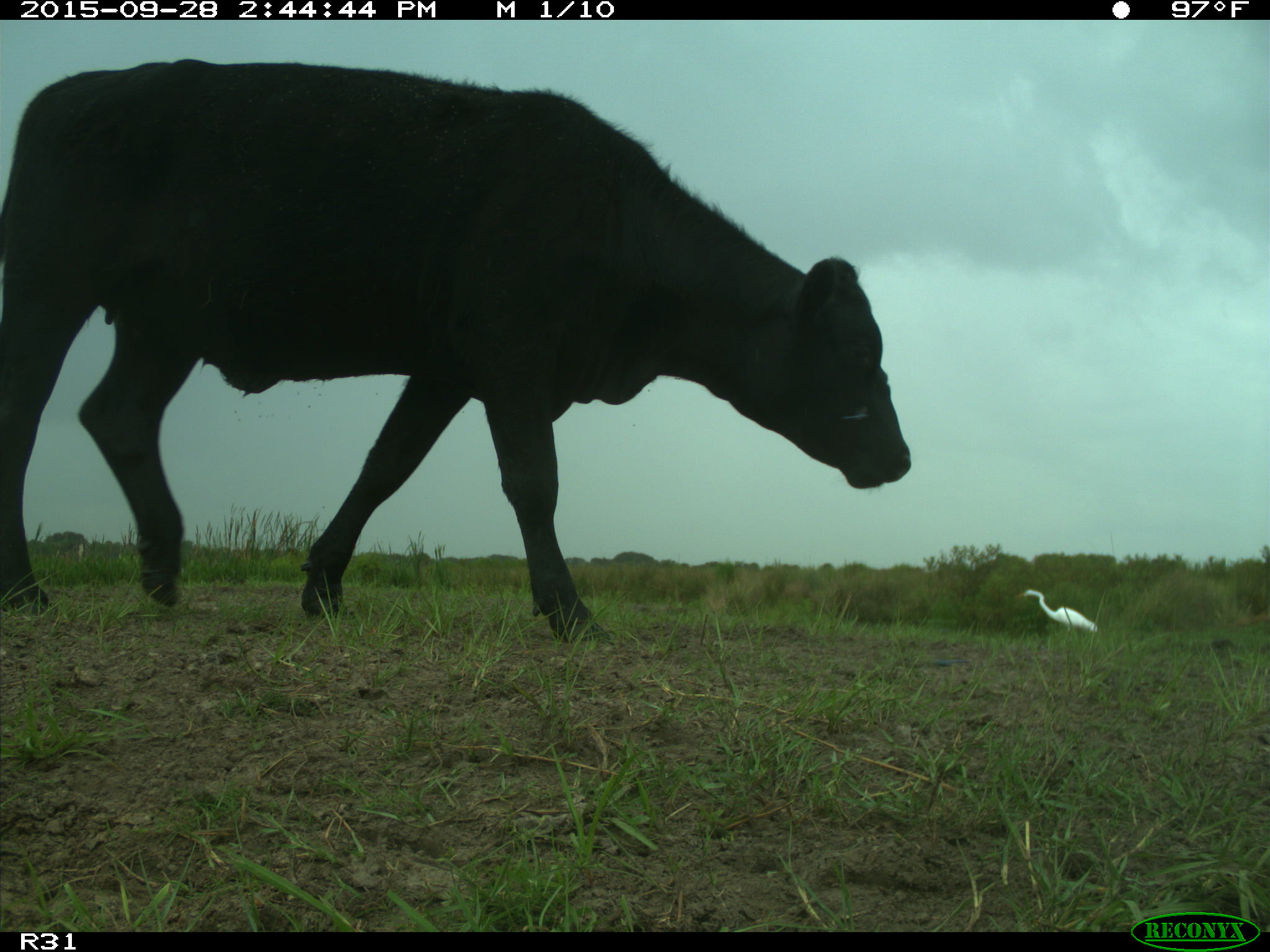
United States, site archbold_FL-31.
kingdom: Animalia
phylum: Chordata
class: Mammalia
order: Artiodactyla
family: Bovidae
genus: Bos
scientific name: Bos taurus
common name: domestic cow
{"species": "Bos taurus (domestic cow)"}